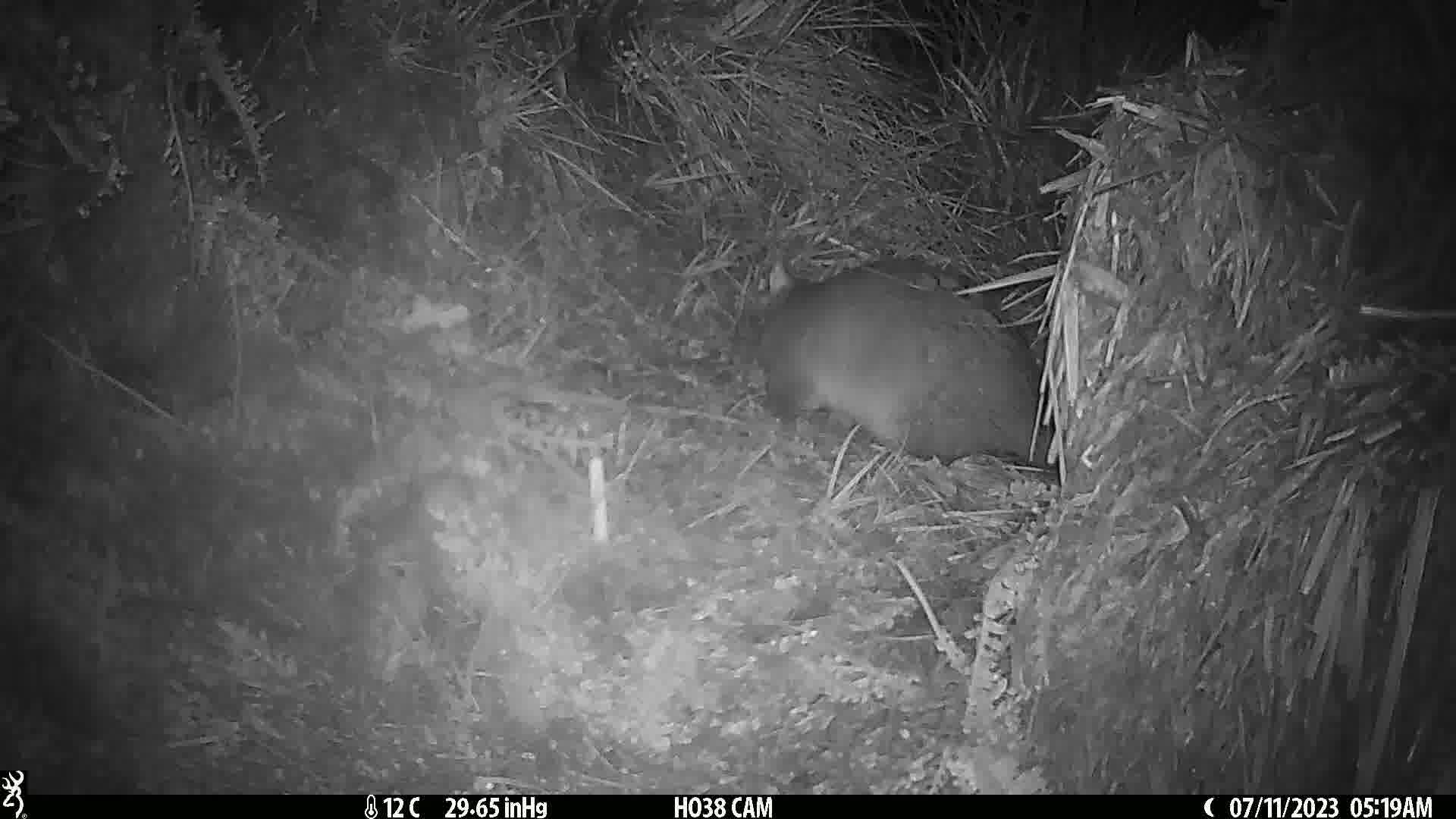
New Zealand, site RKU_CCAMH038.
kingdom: Animalia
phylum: Chordata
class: Mammalia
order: Diprotodontia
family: Phalangeridae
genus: Trichosurus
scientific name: Trichosurus vulpecula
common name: common brushtail possum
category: possum